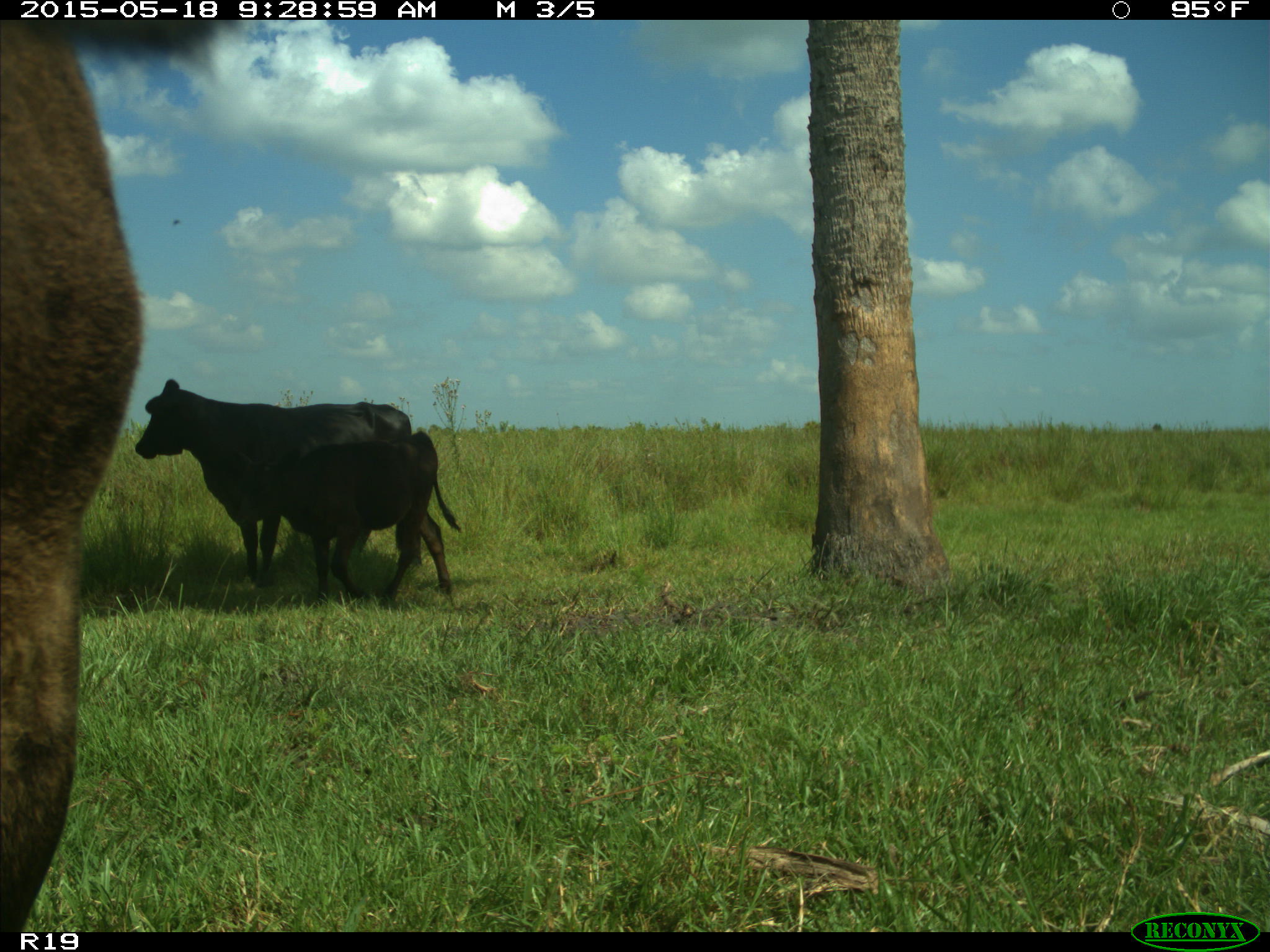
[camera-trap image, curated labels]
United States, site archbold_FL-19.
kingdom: Animalia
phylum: Chordata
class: Mammalia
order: Artiodactyla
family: Bovidae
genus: Bos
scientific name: Bos taurus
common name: domestic cow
Bos taurus (domestic cow).